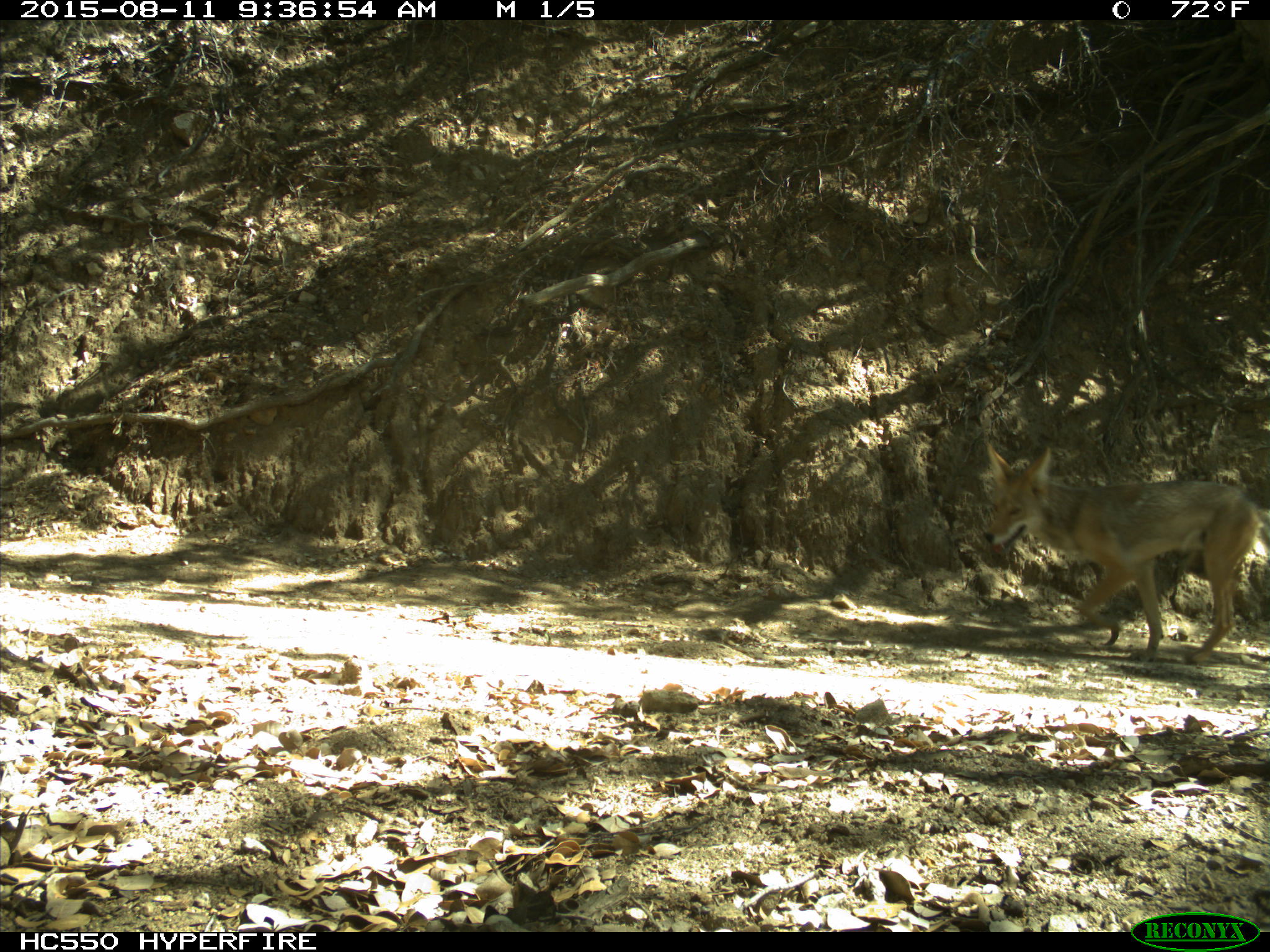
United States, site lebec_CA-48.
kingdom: Animalia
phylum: Chordata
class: Mammalia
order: Carnivora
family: Canidae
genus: Canis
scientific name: Canis latrans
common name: coyote